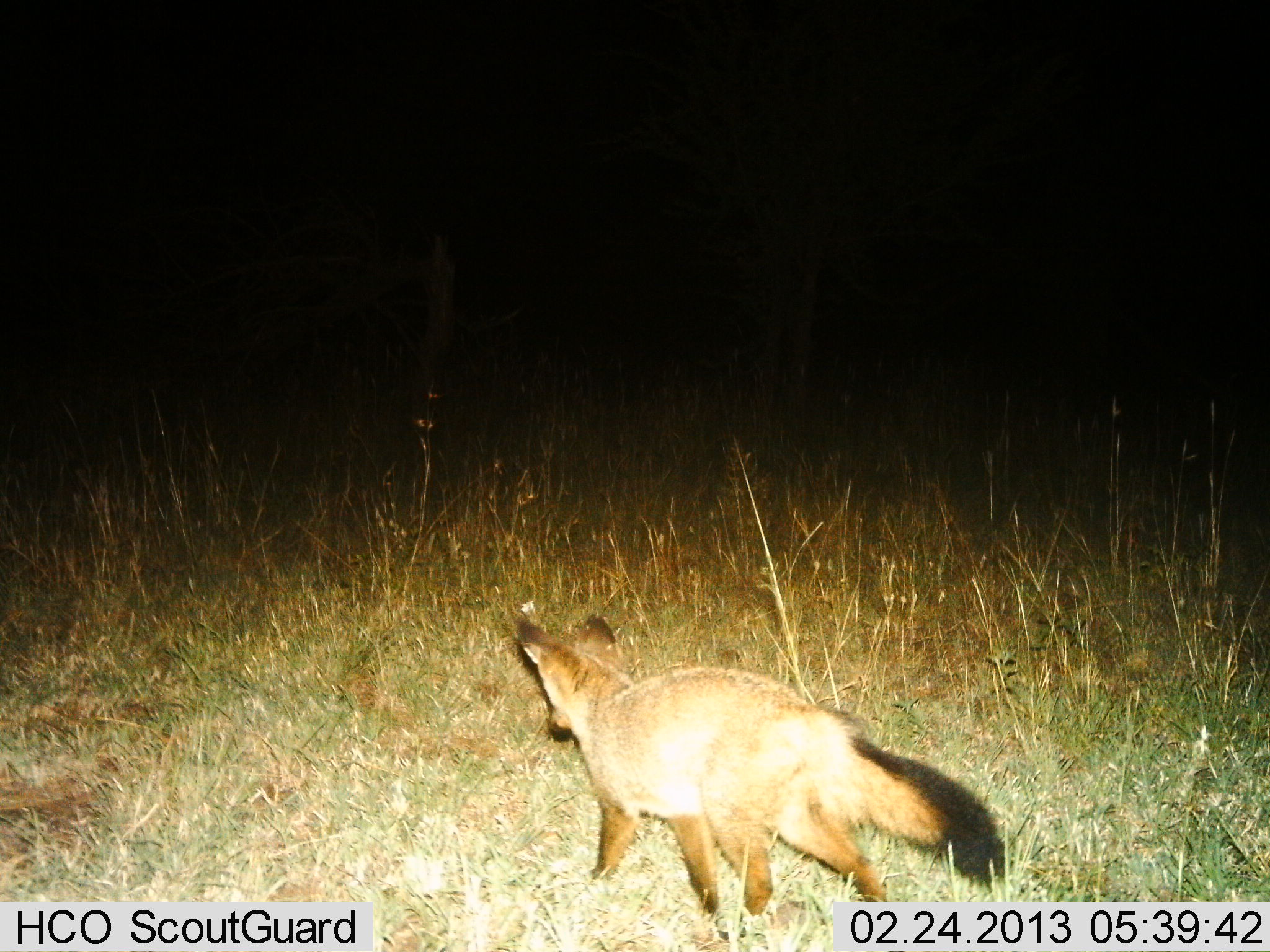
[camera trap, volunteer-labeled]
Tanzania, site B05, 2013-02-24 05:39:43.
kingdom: Animalia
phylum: Chordata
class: Mammalia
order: Carnivora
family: Canidae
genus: Otocyon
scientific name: Otocyon megalotis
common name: bat-eared fox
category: batearedfox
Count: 1.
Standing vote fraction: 23%.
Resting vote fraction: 0%.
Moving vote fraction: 77%.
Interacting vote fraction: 0%.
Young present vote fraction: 0%.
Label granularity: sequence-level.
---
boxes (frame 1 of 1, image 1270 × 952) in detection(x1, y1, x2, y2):
animal: detection(508, 613, 1005, 952)